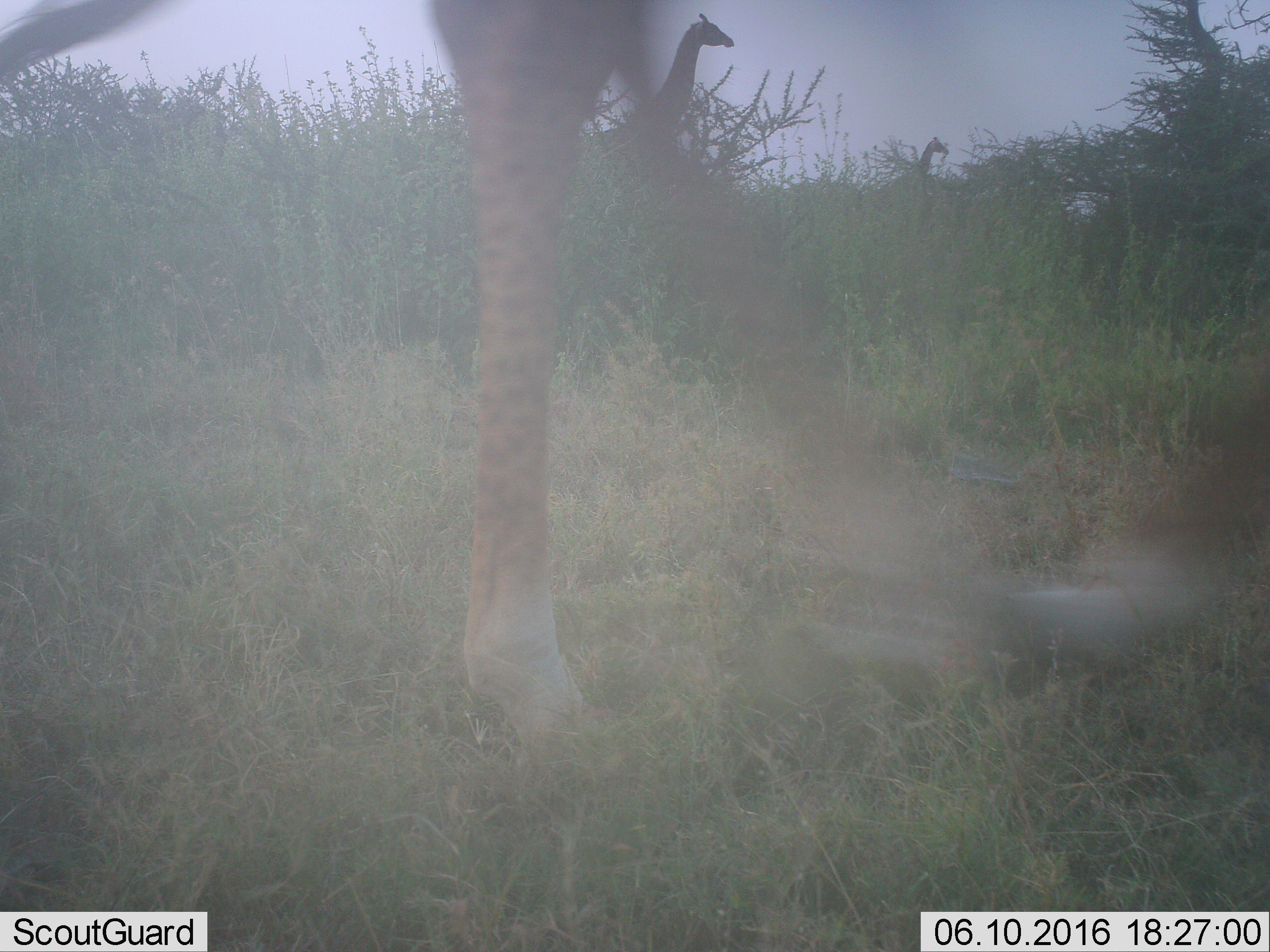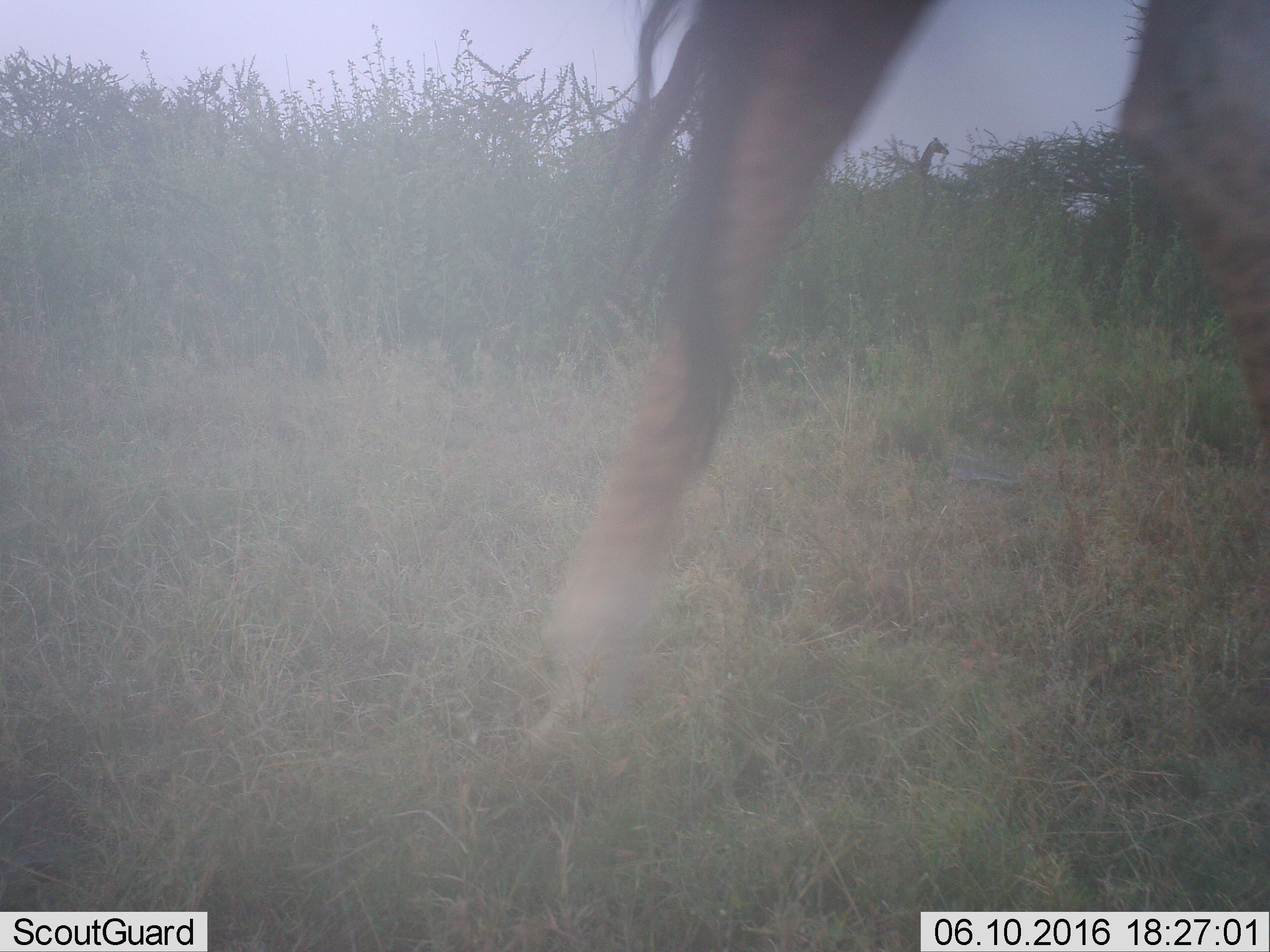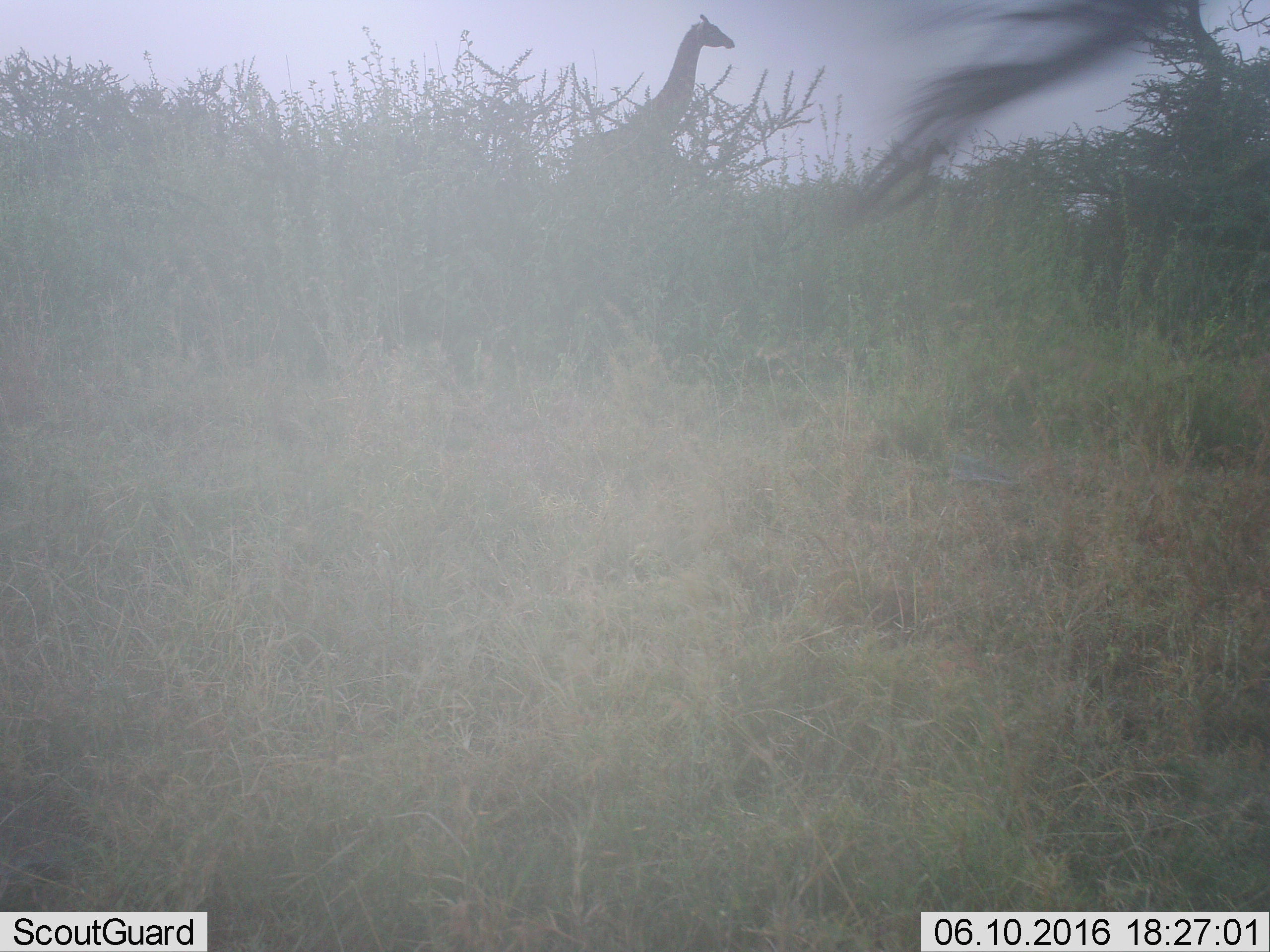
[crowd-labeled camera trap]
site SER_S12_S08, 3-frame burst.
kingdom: Animalia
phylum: Chordata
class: Mammalia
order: Artiodactyla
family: Giraffidae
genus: Giraffa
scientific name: Giraffa camelopardalis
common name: giraffe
Giraffe (Giraffa camelopardalis), count 3. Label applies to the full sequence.